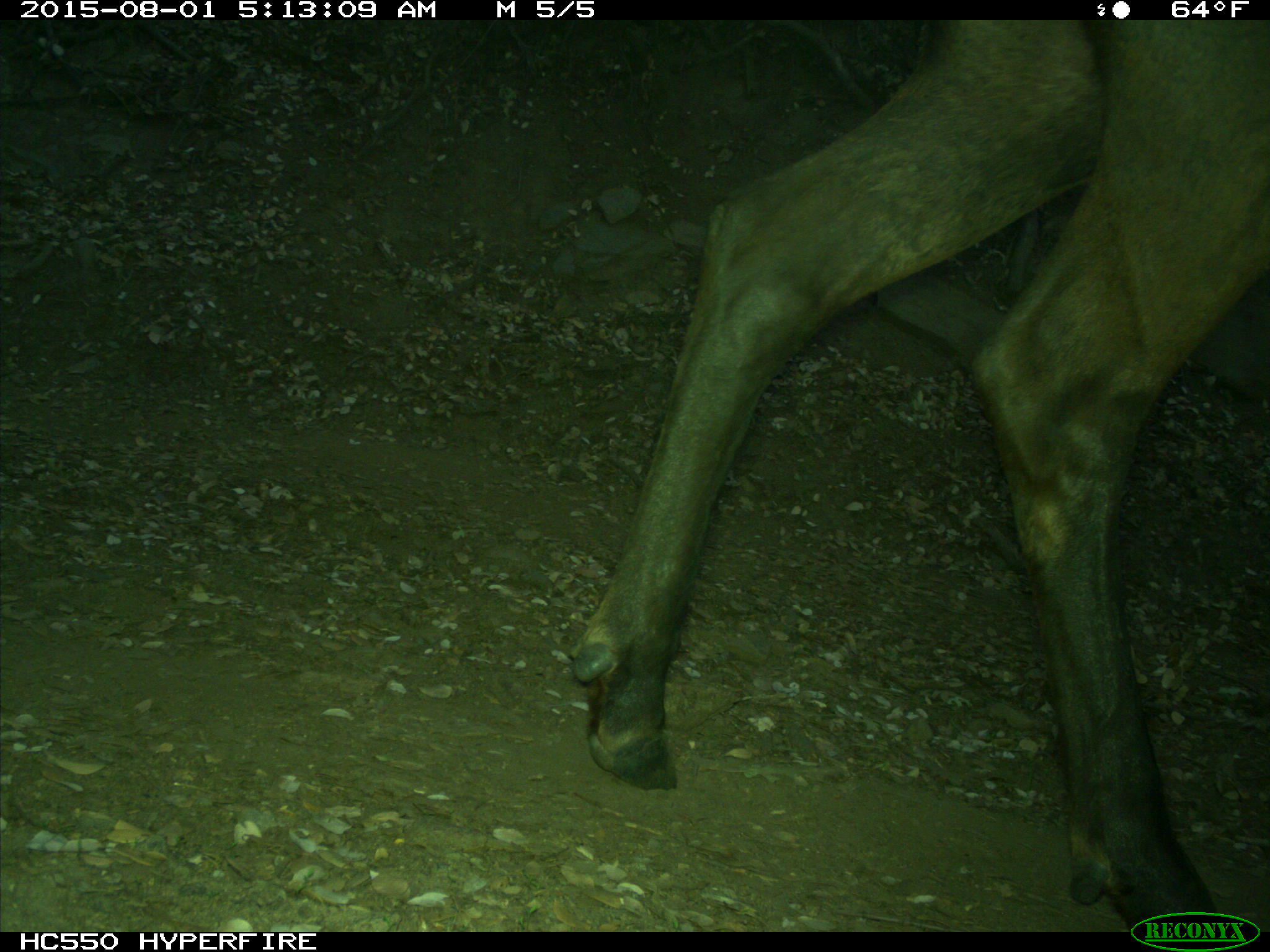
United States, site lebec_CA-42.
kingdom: Animalia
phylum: Chordata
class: Mammalia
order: Artiodactyla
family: Cervidae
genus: Cervus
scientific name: Cervus canadensis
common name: elk